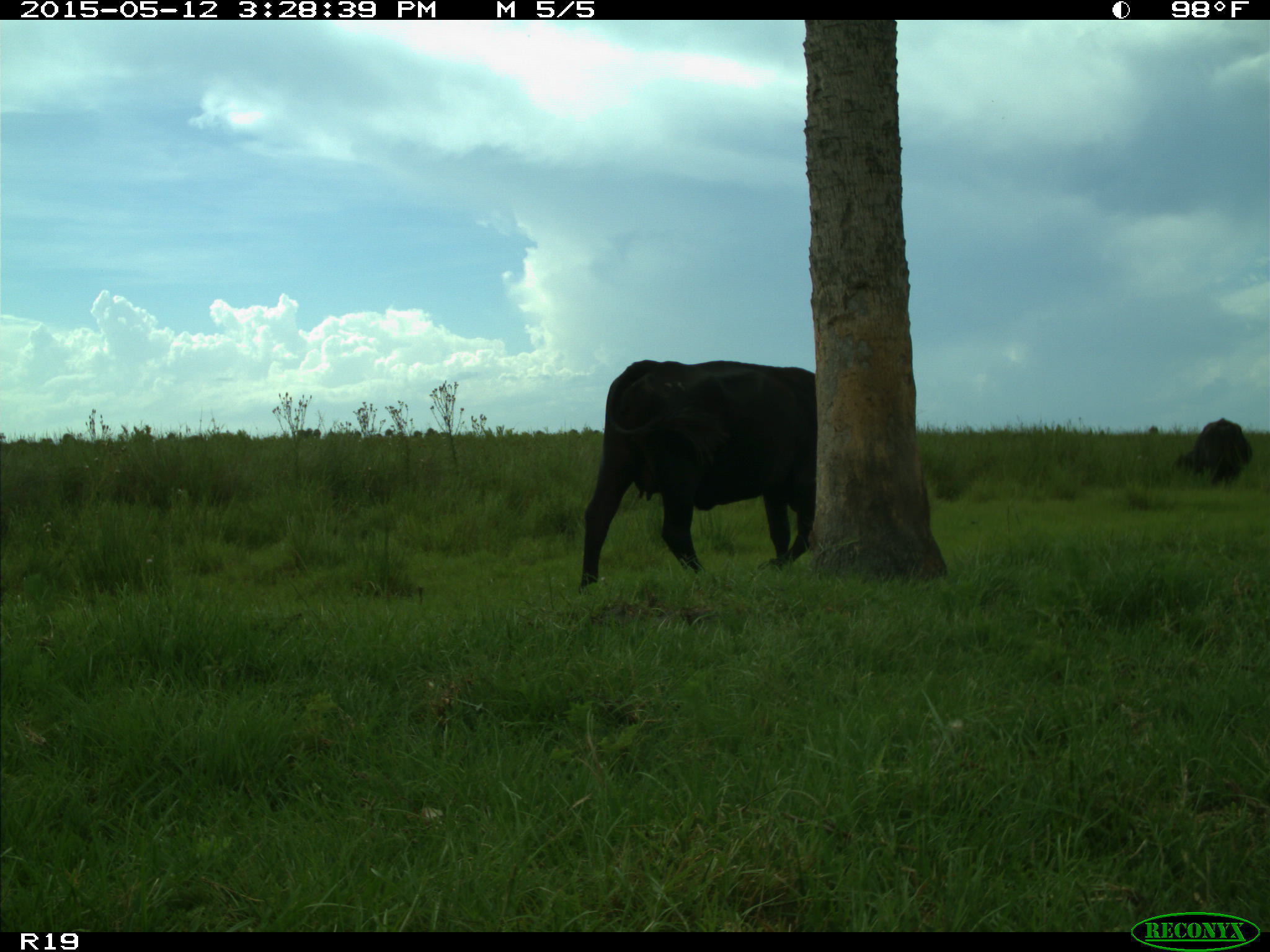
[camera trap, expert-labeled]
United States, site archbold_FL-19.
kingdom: Animalia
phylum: Chordata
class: Mammalia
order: Artiodactyla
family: Bovidae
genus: Bos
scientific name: Bos taurus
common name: domestic cow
Bos taurus (domestic cow).